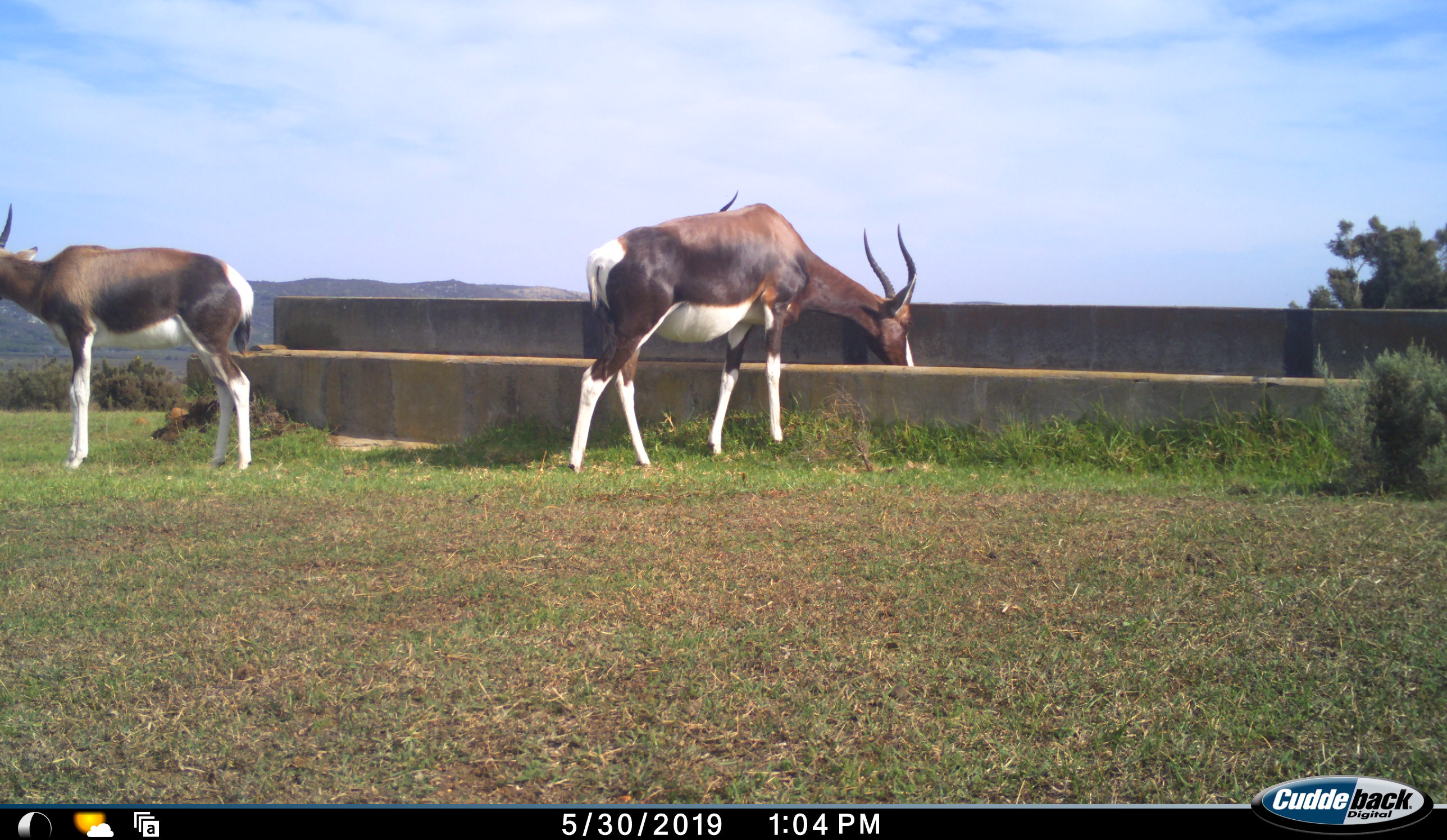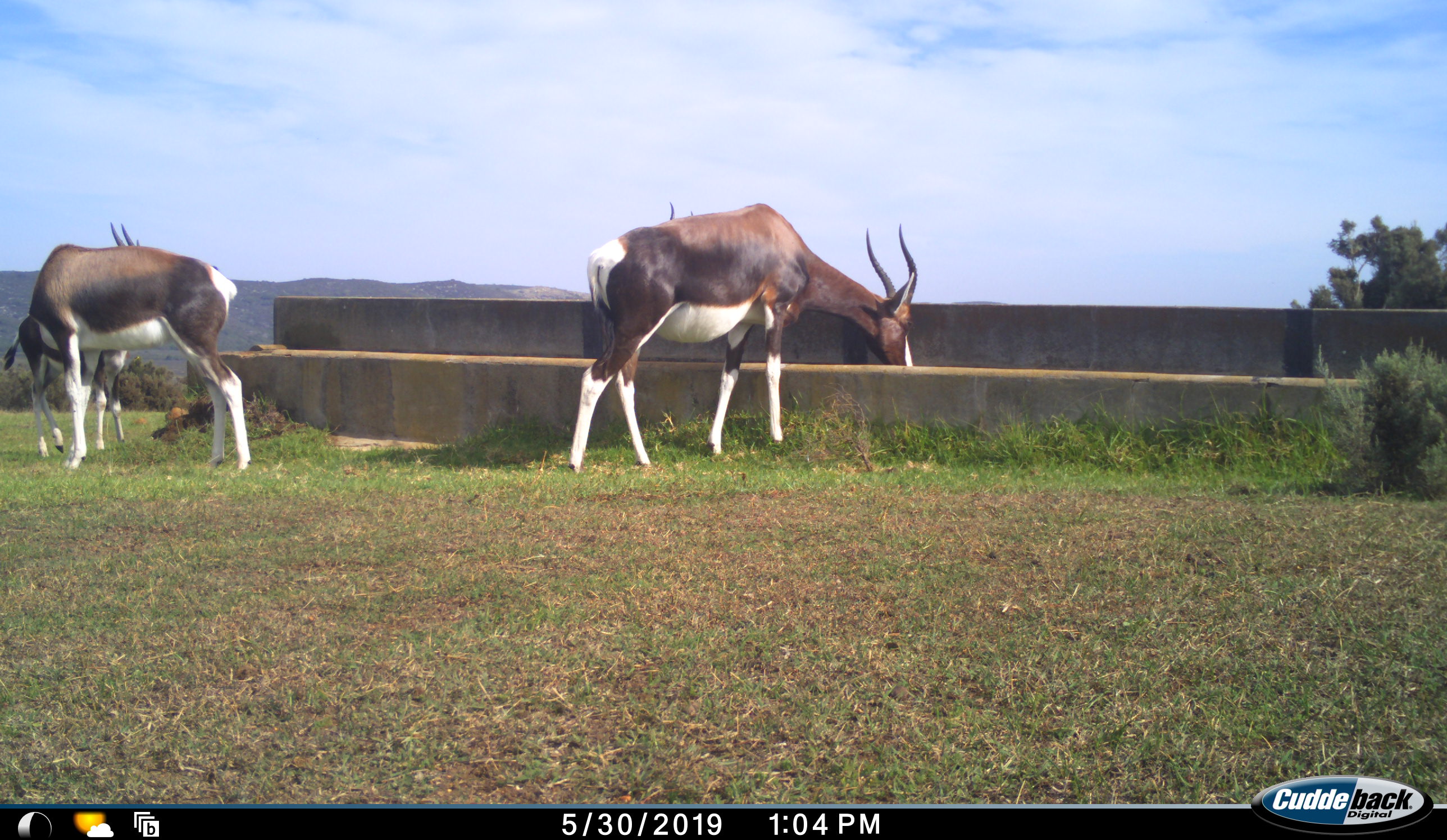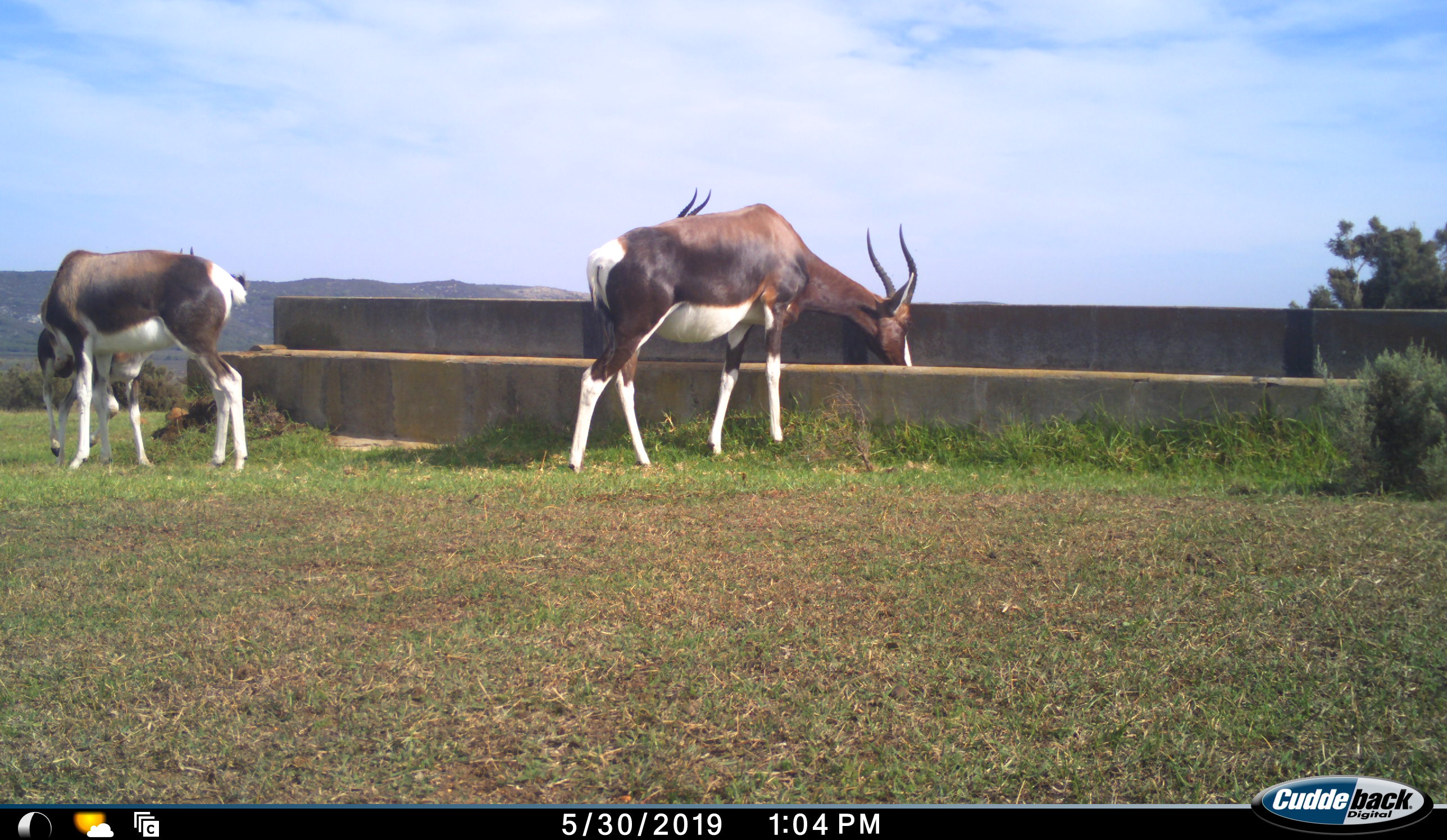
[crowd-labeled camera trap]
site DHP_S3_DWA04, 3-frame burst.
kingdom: Animalia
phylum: Chordata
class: Mammalia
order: Artiodactyla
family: Bovidae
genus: Damaliscus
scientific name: Damaliscus pygargus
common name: bontebok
Bontebok (Damaliscus pygargus), count 3. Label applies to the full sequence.